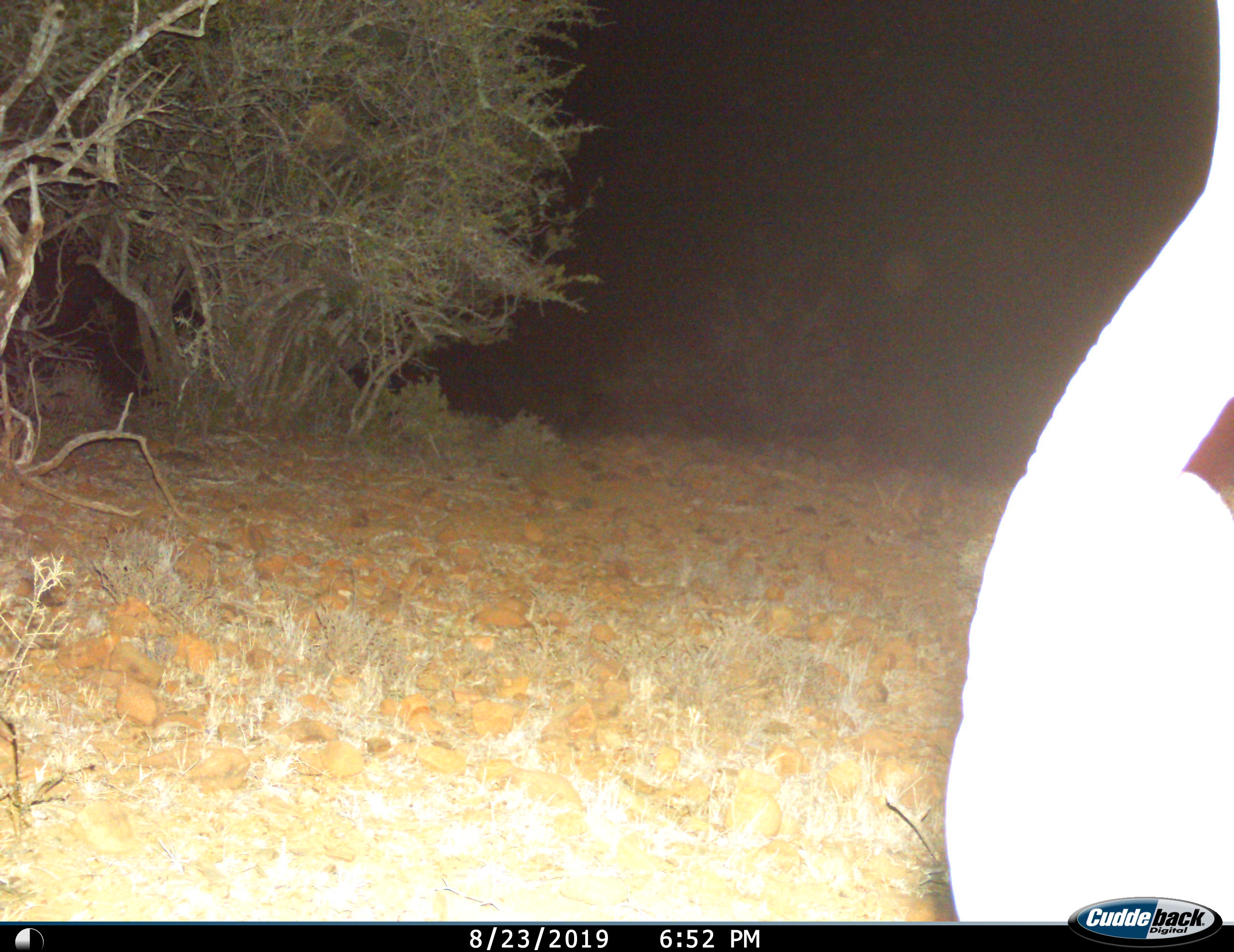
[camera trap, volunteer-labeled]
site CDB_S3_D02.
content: unidentified animal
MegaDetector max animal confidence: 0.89